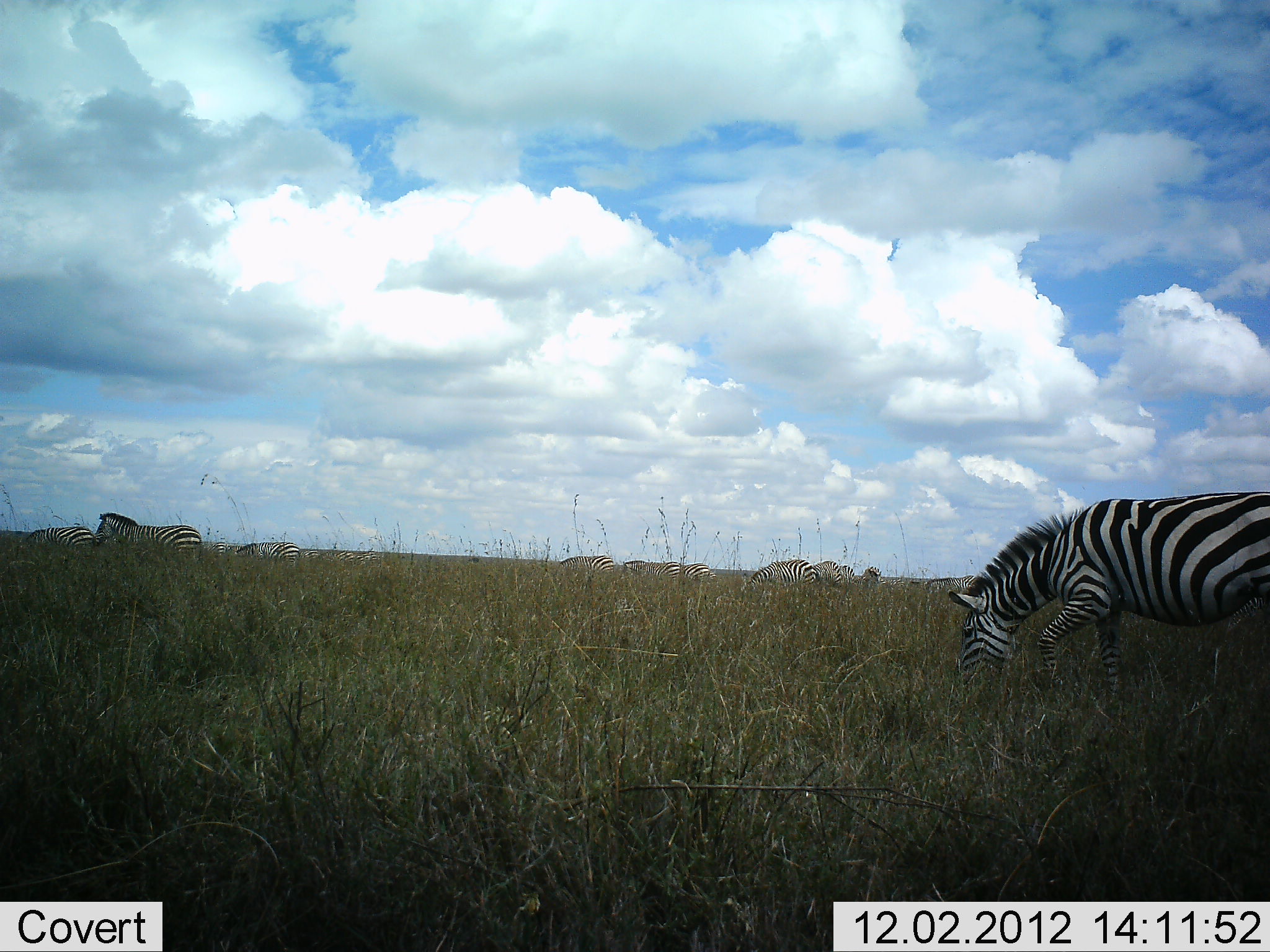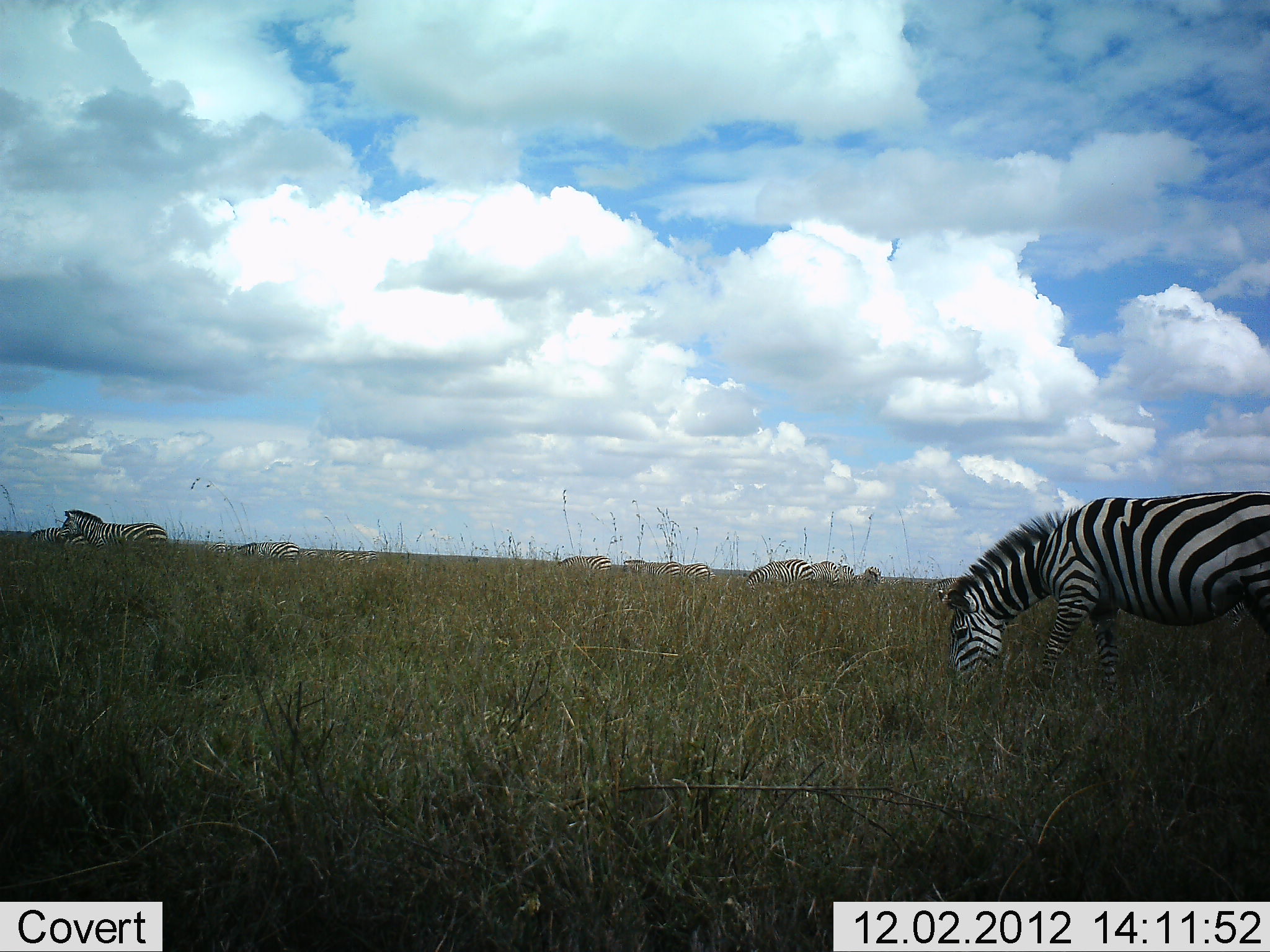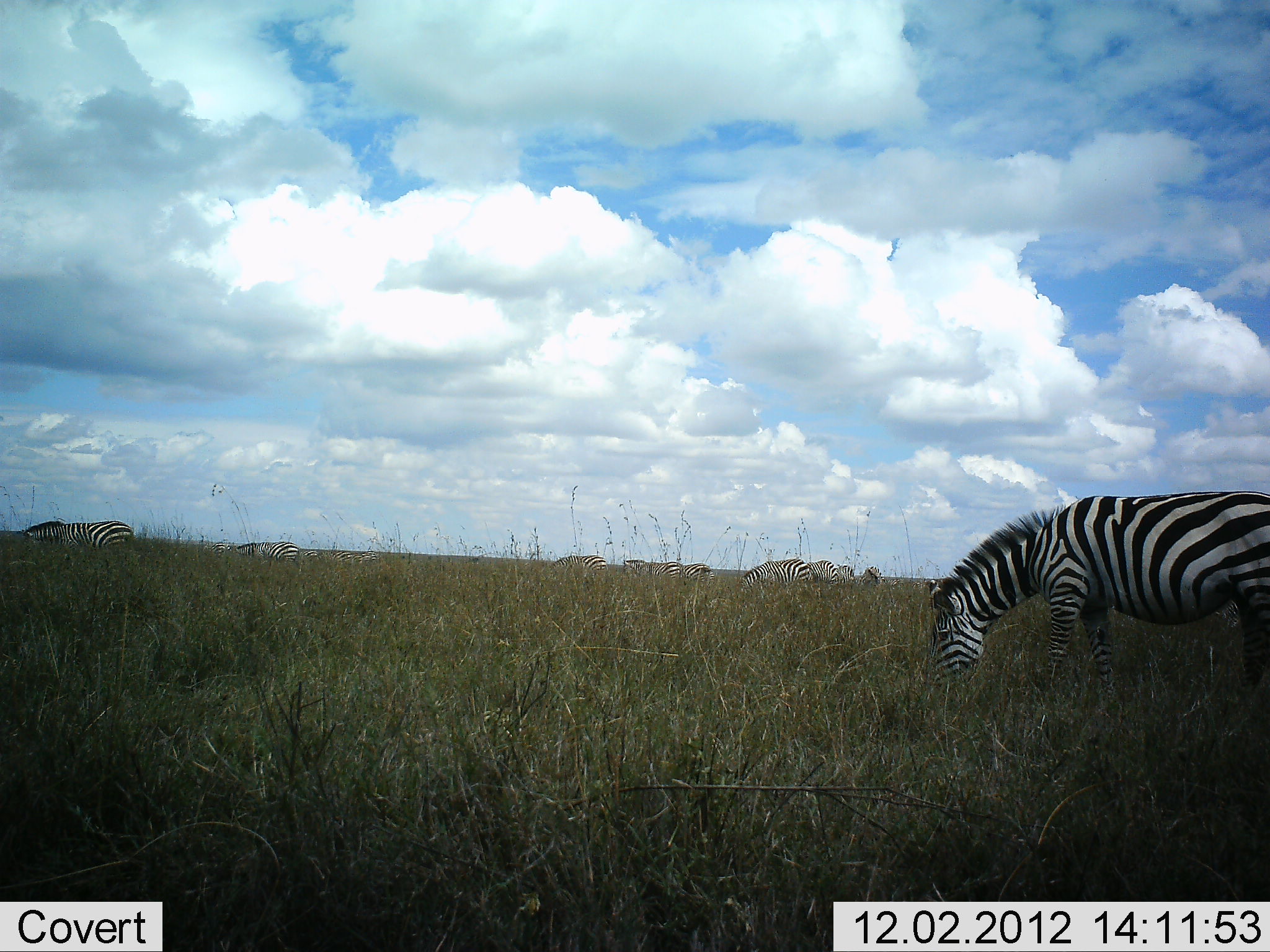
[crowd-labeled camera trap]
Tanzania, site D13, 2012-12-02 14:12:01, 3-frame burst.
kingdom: Animalia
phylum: Chordata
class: Mammalia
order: Perissodactyla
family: Equidae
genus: Equus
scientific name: Equus quagga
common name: plains zebra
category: zebra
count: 10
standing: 20%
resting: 10%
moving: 20%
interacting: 0%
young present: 0%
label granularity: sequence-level